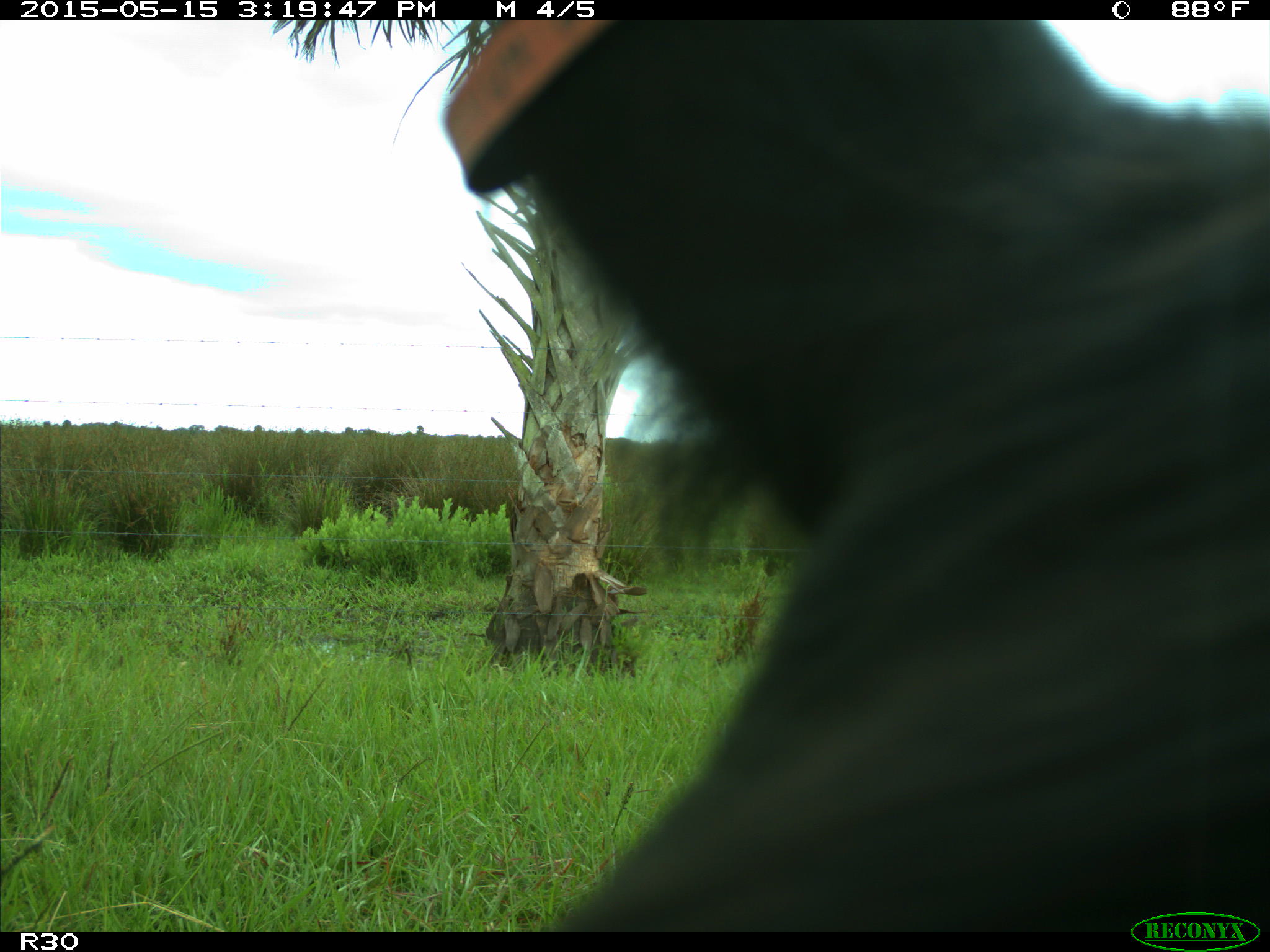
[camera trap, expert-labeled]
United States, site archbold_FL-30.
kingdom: Animalia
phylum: Chordata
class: Mammalia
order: Artiodactyla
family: Bovidae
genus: Bos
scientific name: Bos taurus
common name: domestic cow